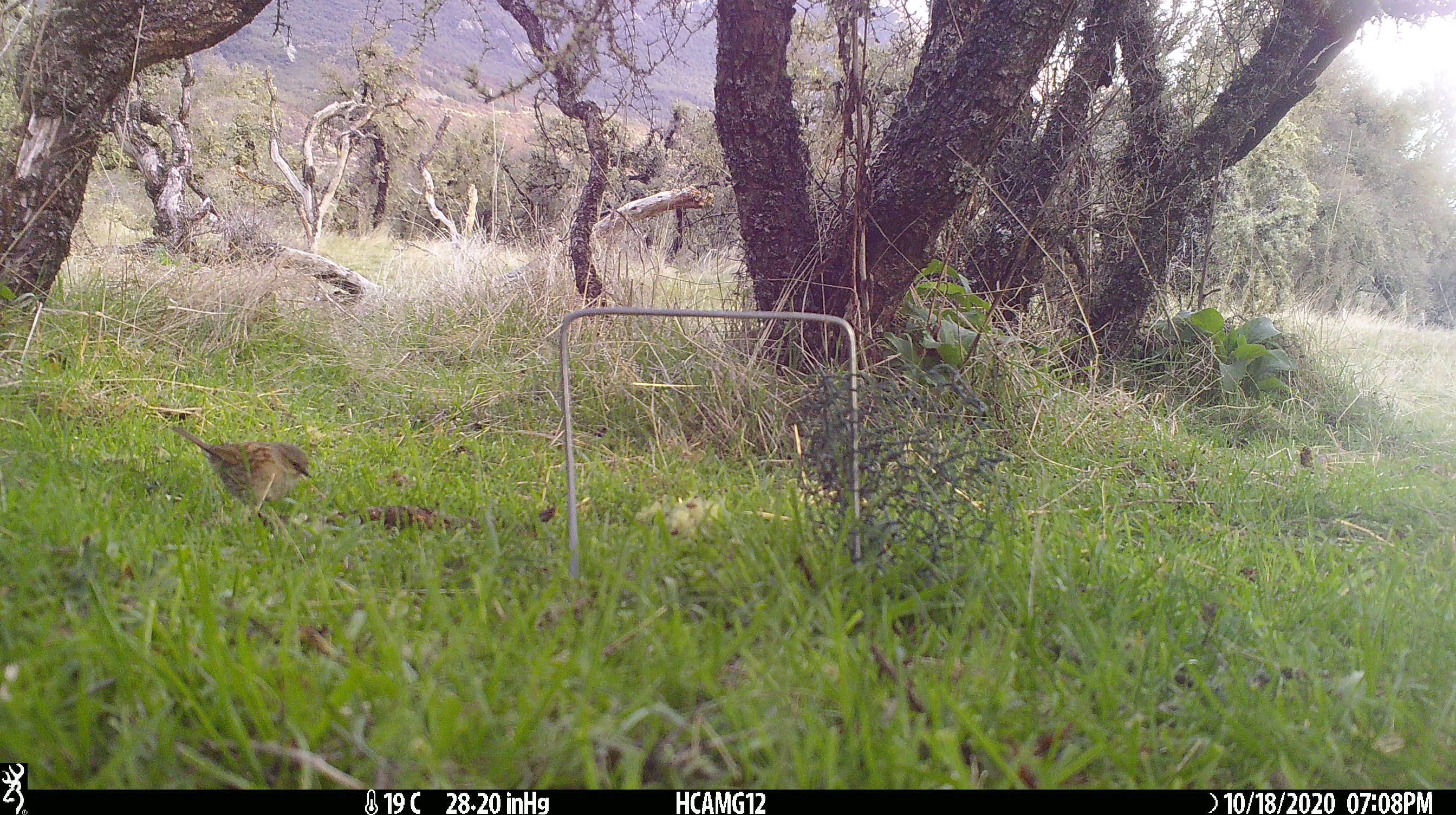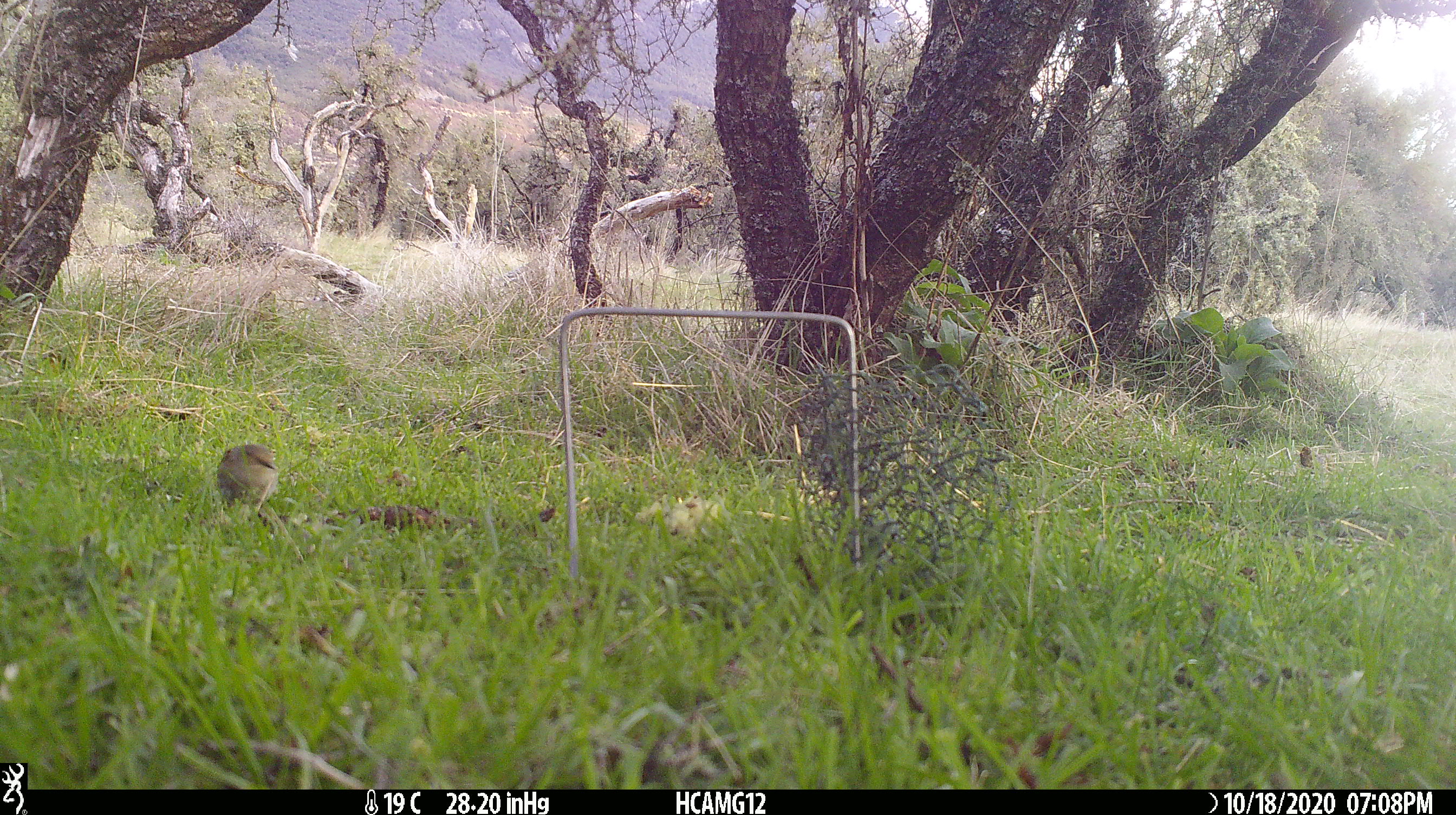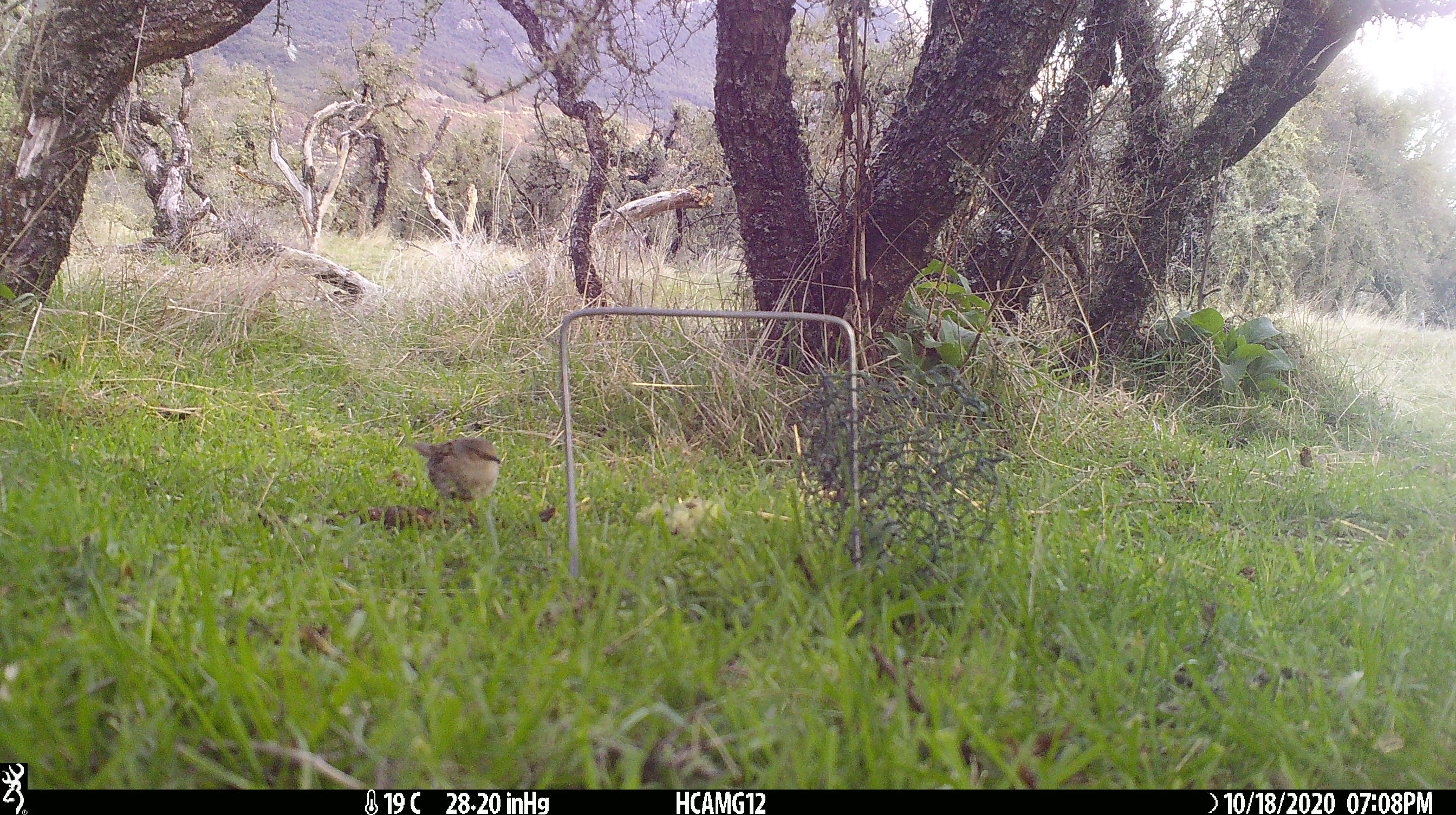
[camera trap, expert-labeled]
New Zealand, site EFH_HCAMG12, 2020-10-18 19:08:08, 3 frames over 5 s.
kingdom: Animalia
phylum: Chordata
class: Aves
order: Passeriformes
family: Prunellidae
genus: Prunella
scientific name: Prunella modularis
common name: dunnock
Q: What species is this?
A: Dunnock (Prunella modularis).